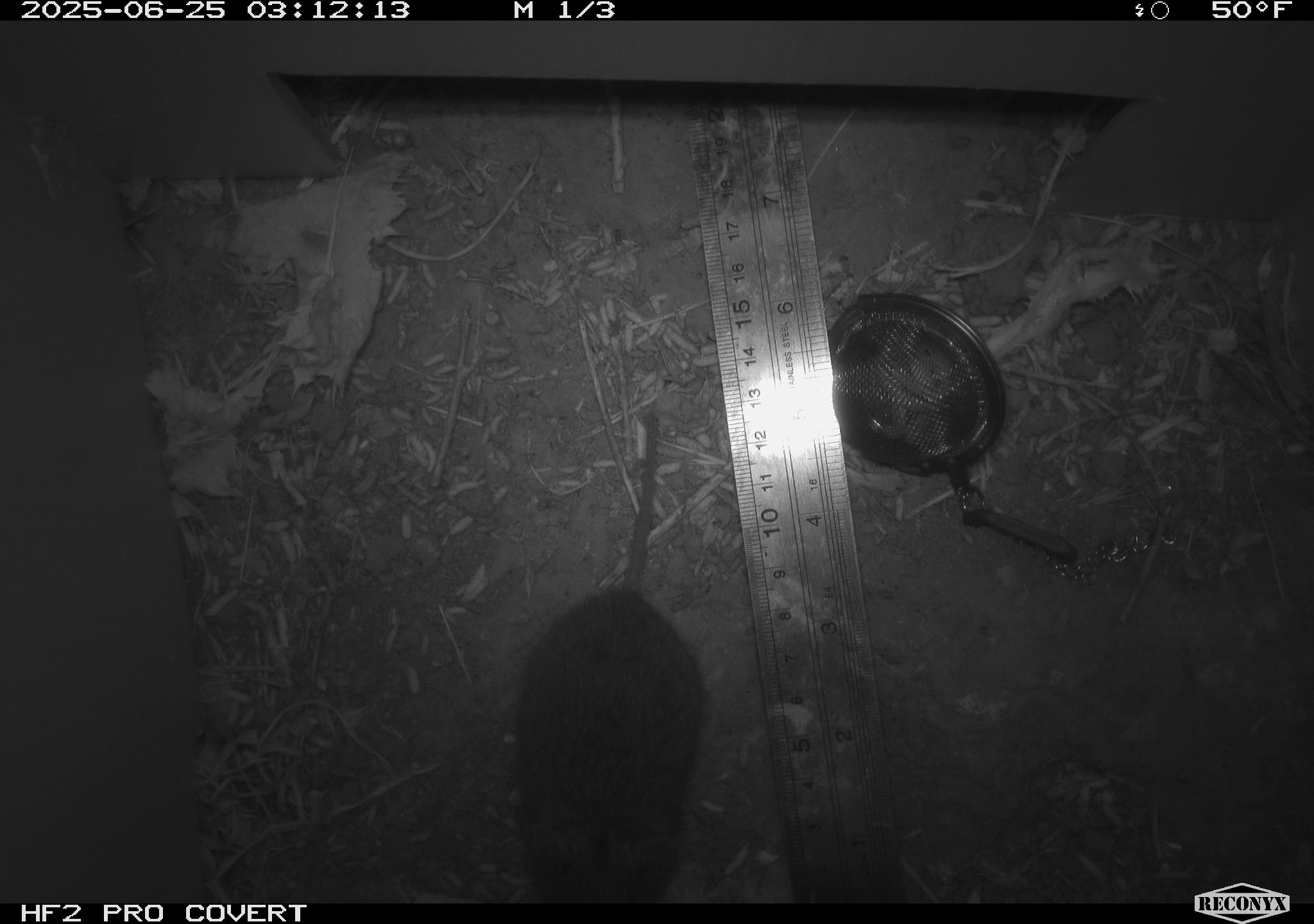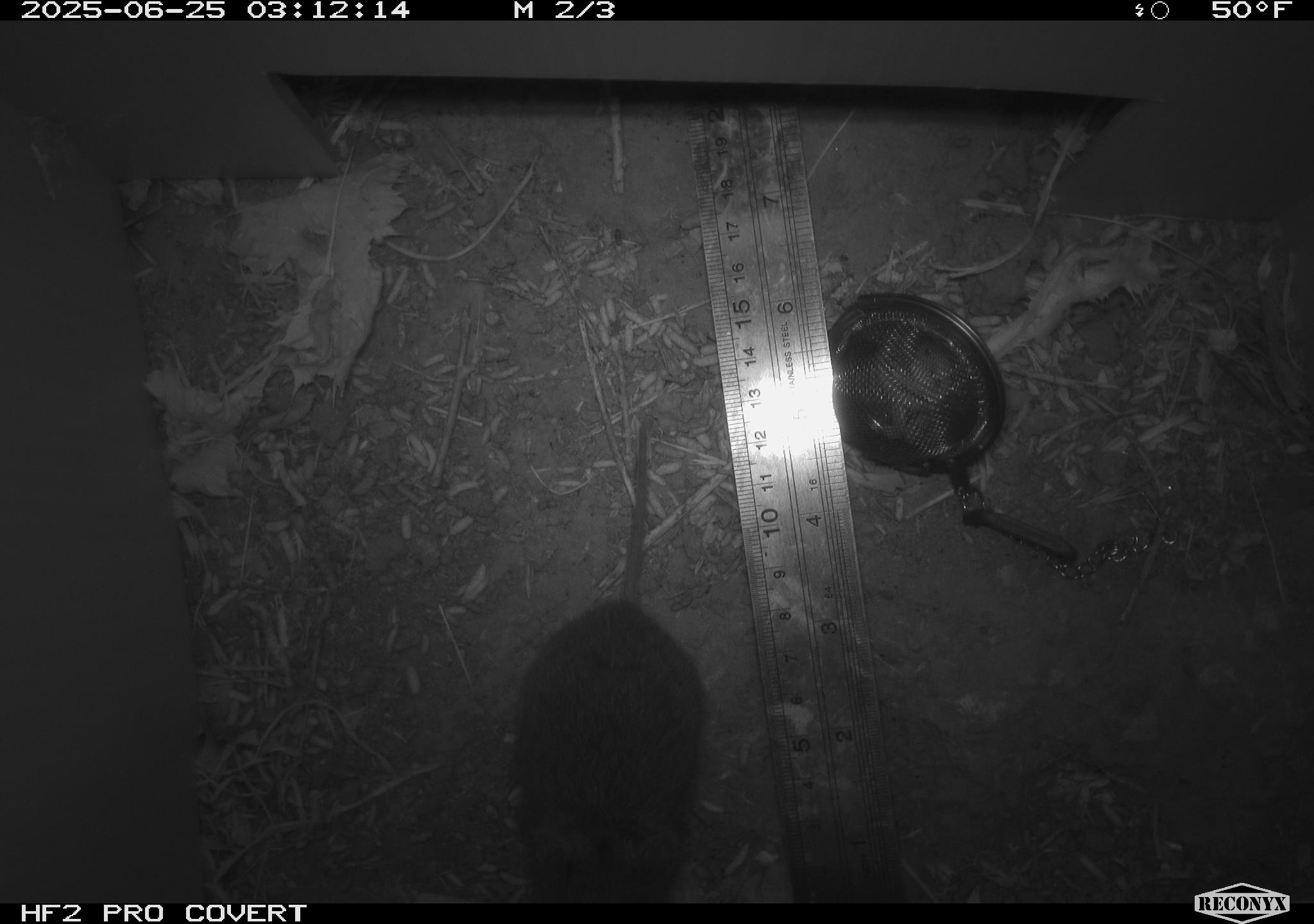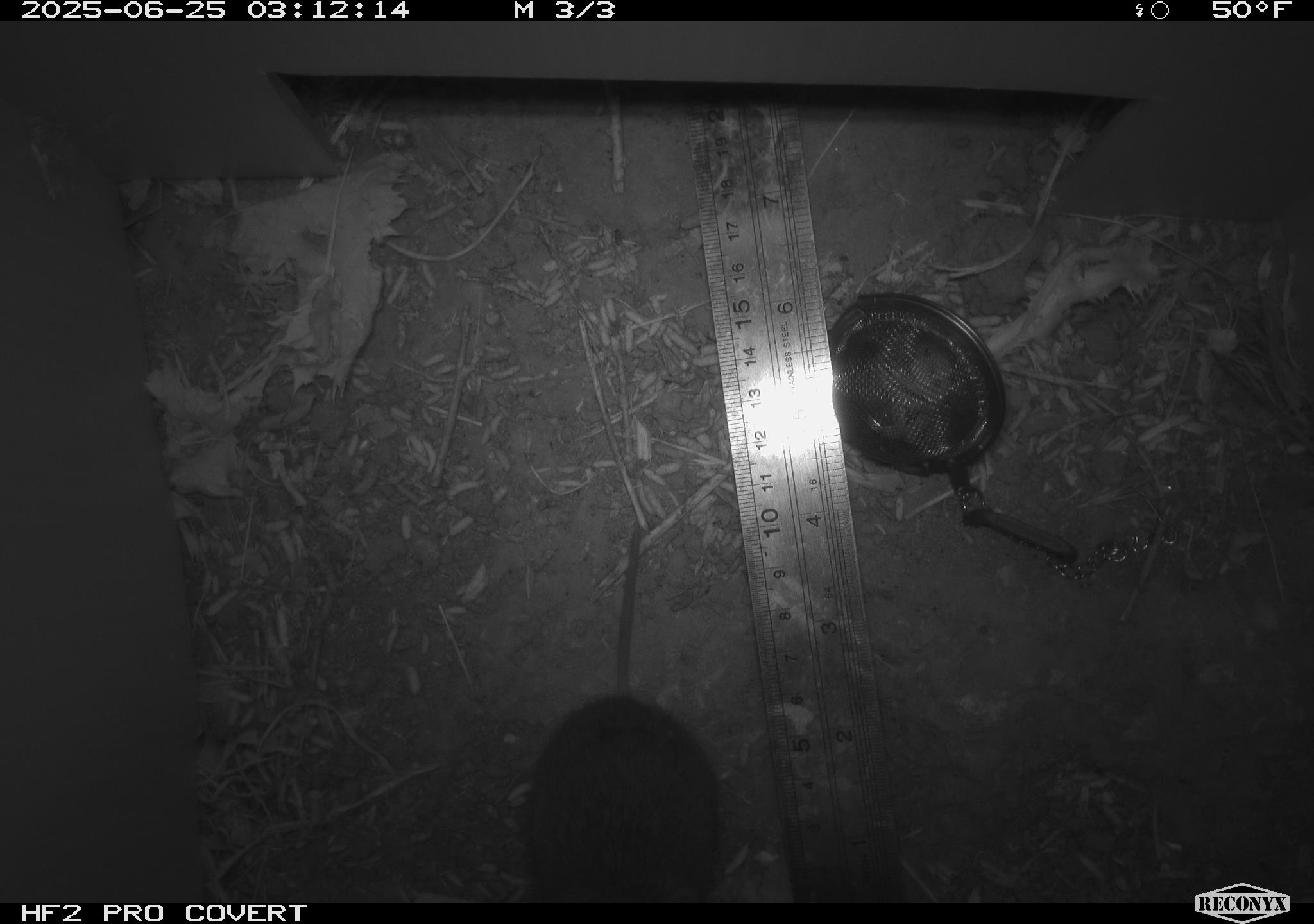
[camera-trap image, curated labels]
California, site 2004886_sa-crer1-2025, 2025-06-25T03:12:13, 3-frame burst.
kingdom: Animalia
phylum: Chordata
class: Mammalia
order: Rodentia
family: Cricetidae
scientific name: Arvicolinae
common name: voles, lemmings, and muskrats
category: arvicolinae subfamily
Arvicolinae subfamily (voles, lemmings, and muskrats) (Arvicolinae).